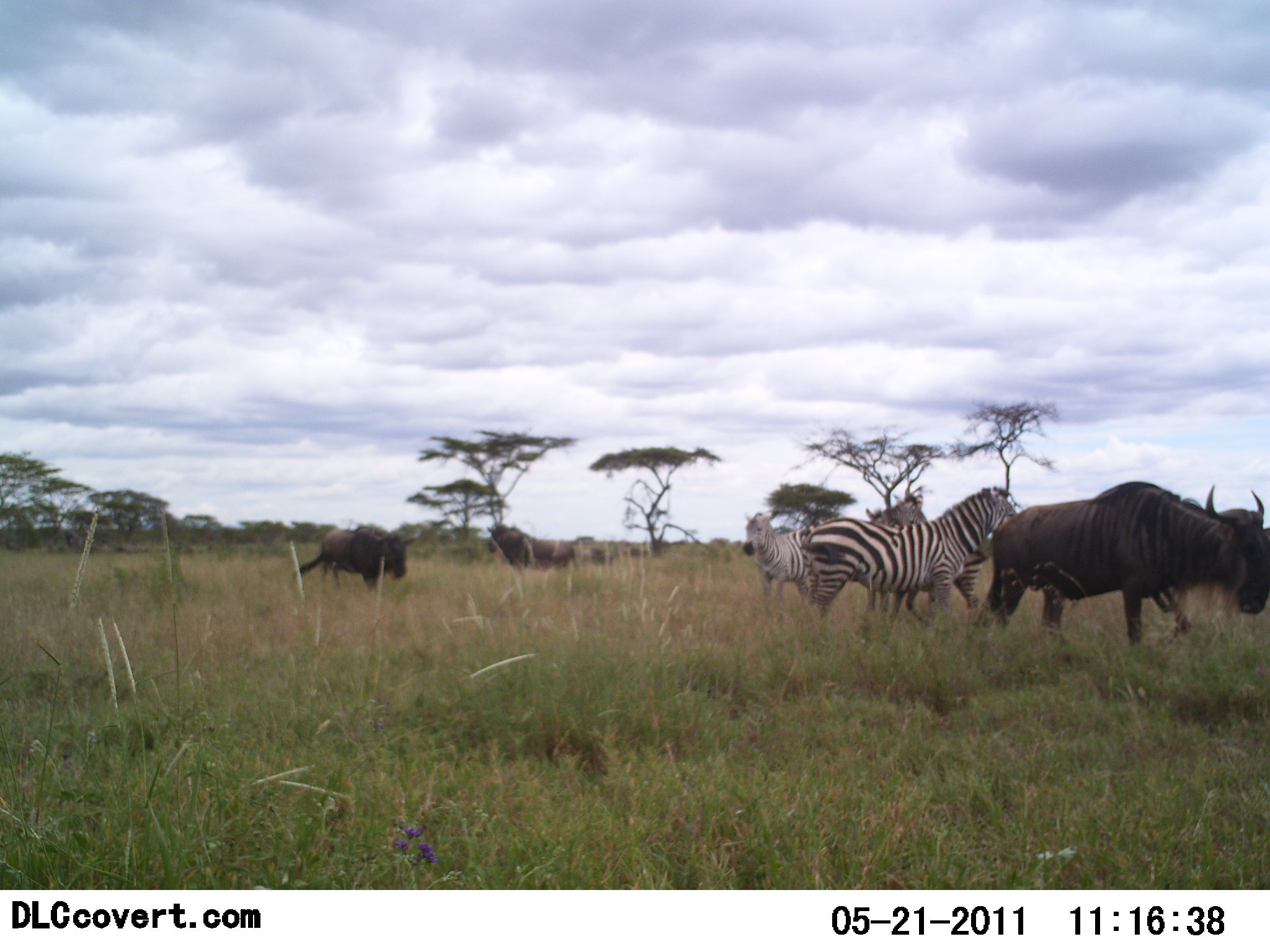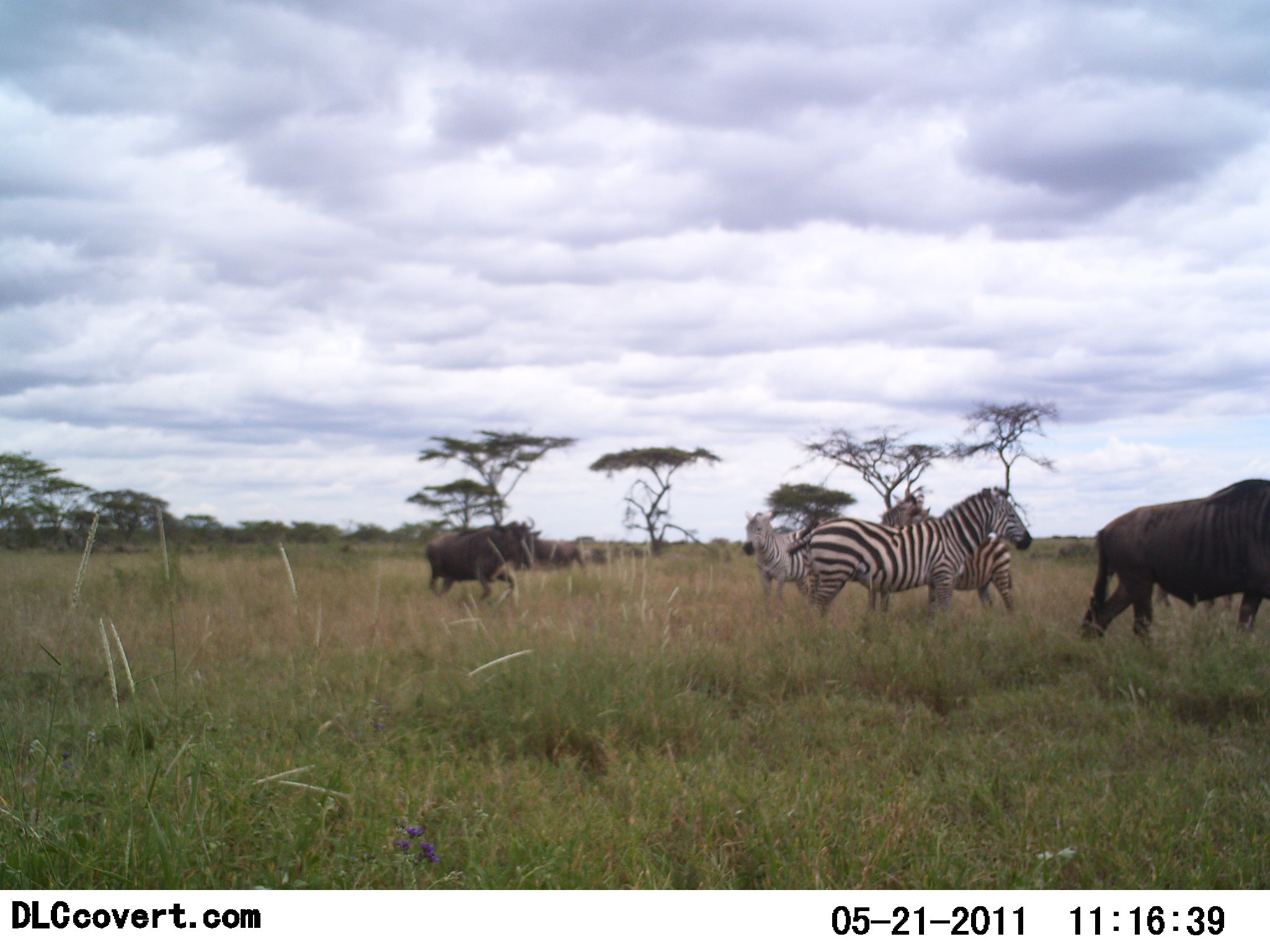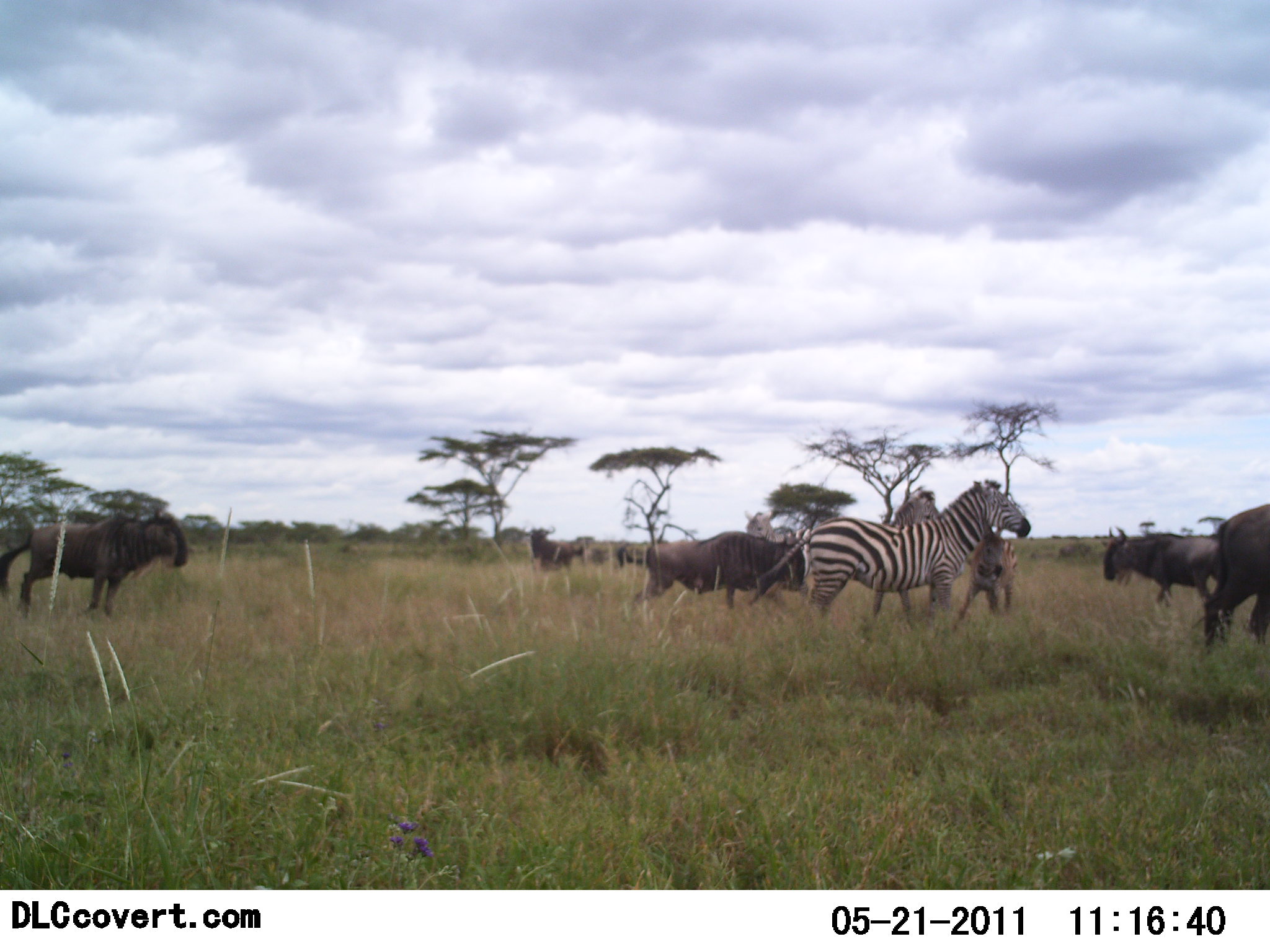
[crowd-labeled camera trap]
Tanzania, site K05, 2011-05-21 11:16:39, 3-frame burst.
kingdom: Animalia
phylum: Chordata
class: Mammalia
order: Artiodactyla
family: Bovidae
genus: Connochaetes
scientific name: Connochaetes taurinus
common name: blue wildebeest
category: wildebeest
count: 5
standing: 20%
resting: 0%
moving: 87%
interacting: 7%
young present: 0%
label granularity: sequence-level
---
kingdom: Animalia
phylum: Chordata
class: Mammalia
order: Perissodactyla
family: Equidae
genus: Equus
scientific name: Equus quagga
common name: plains zebra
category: zebra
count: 3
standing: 73%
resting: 0%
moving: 20%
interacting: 13%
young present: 7%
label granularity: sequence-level